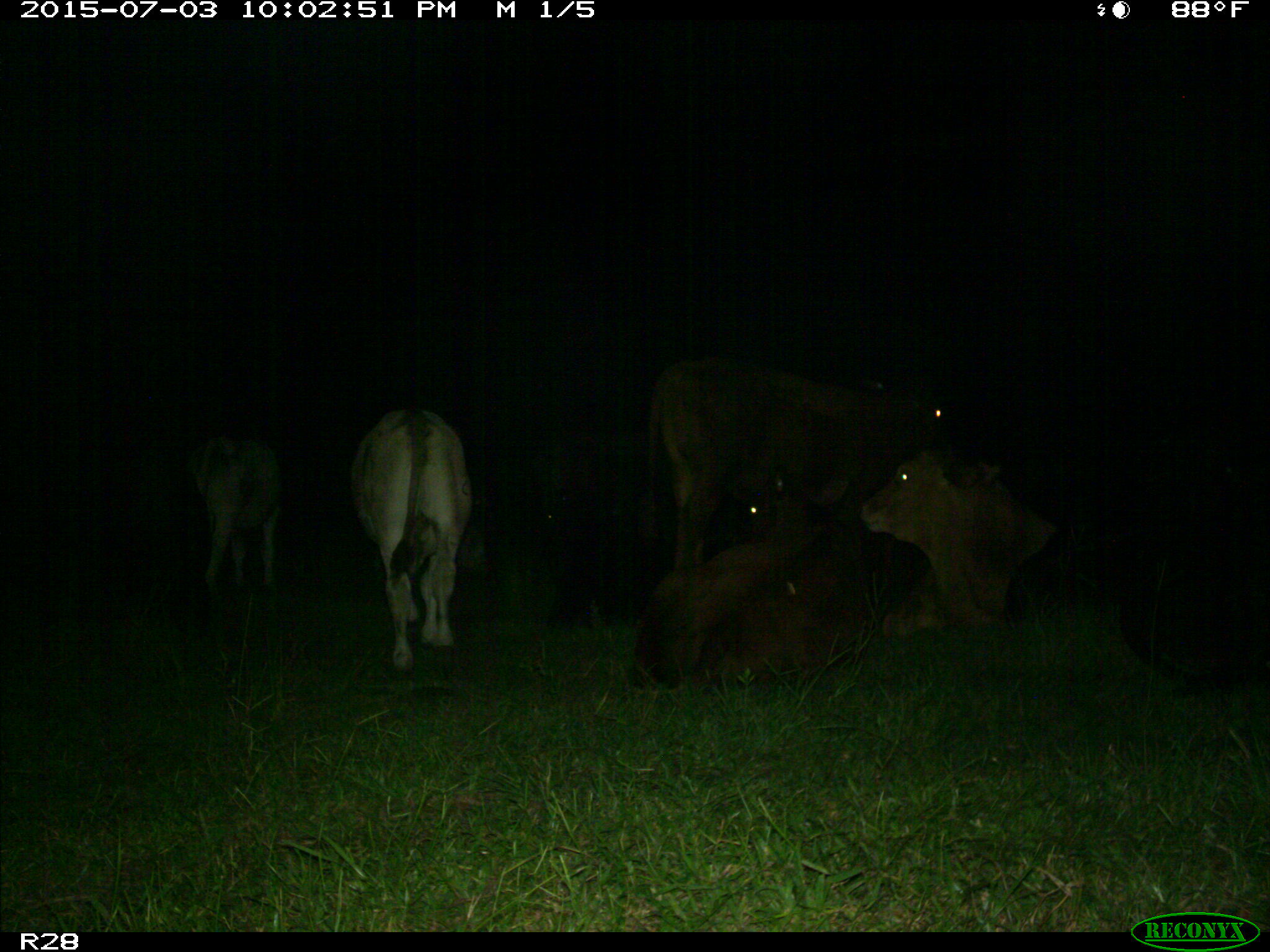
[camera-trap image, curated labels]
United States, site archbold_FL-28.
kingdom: Animalia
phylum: Chordata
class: Mammalia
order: Artiodactyla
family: Bovidae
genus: Bos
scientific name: Bos taurus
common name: domestic cow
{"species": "Bos taurus (domestic cow)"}